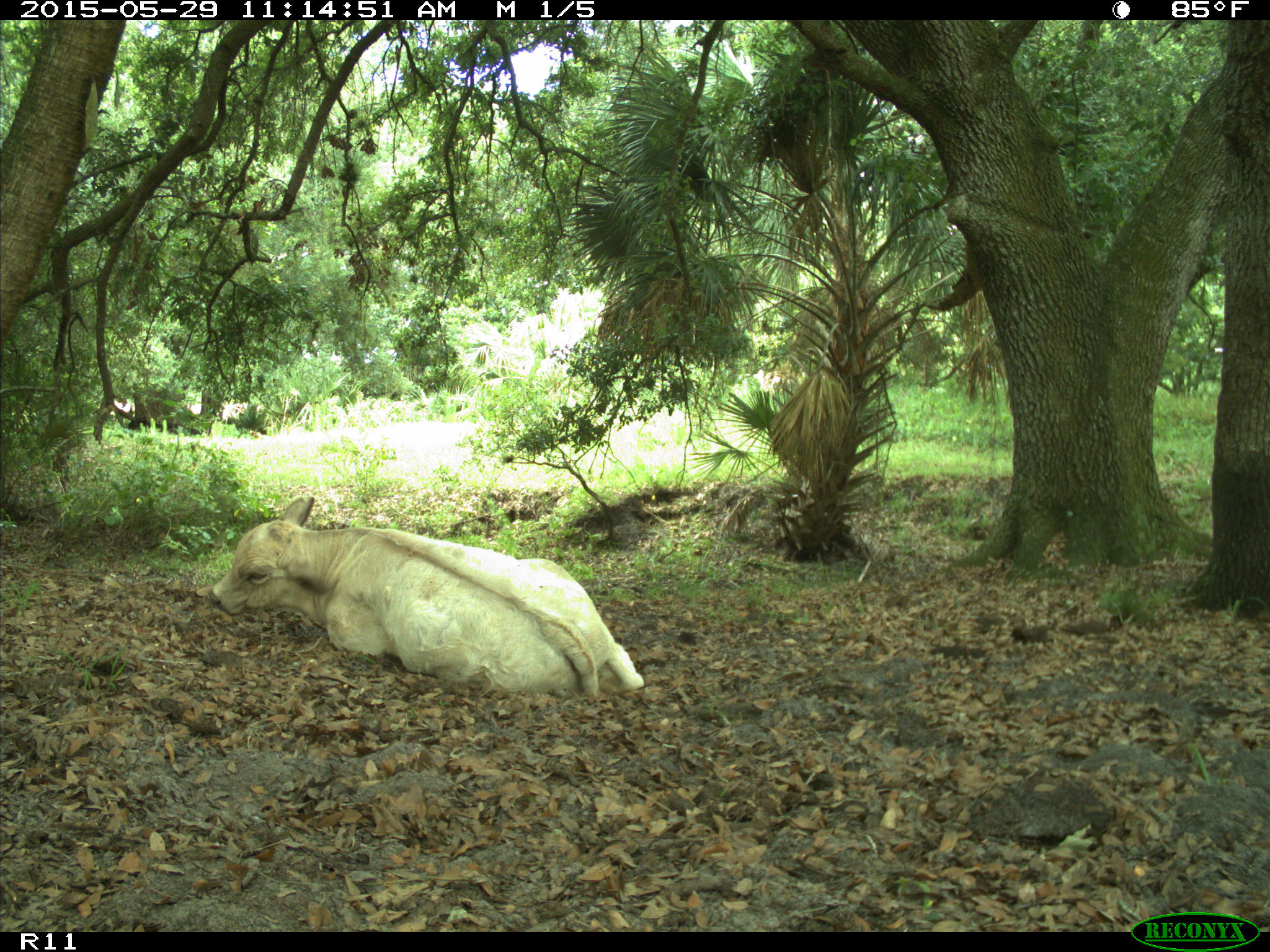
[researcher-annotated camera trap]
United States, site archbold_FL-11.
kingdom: Animalia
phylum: Chordata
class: Mammalia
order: Artiodactyla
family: Bovidae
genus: Bos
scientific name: Bos taurus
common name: domestic cow